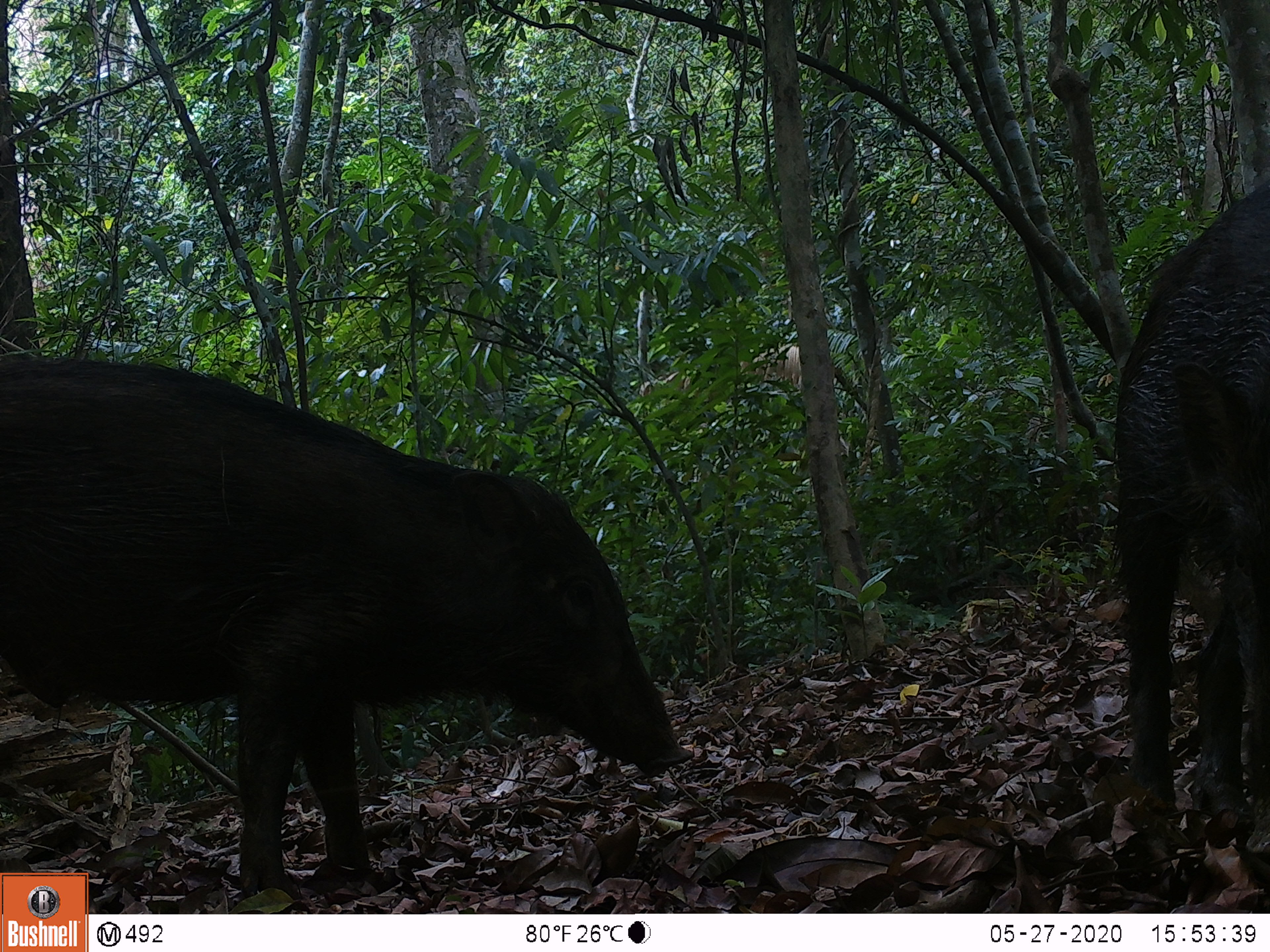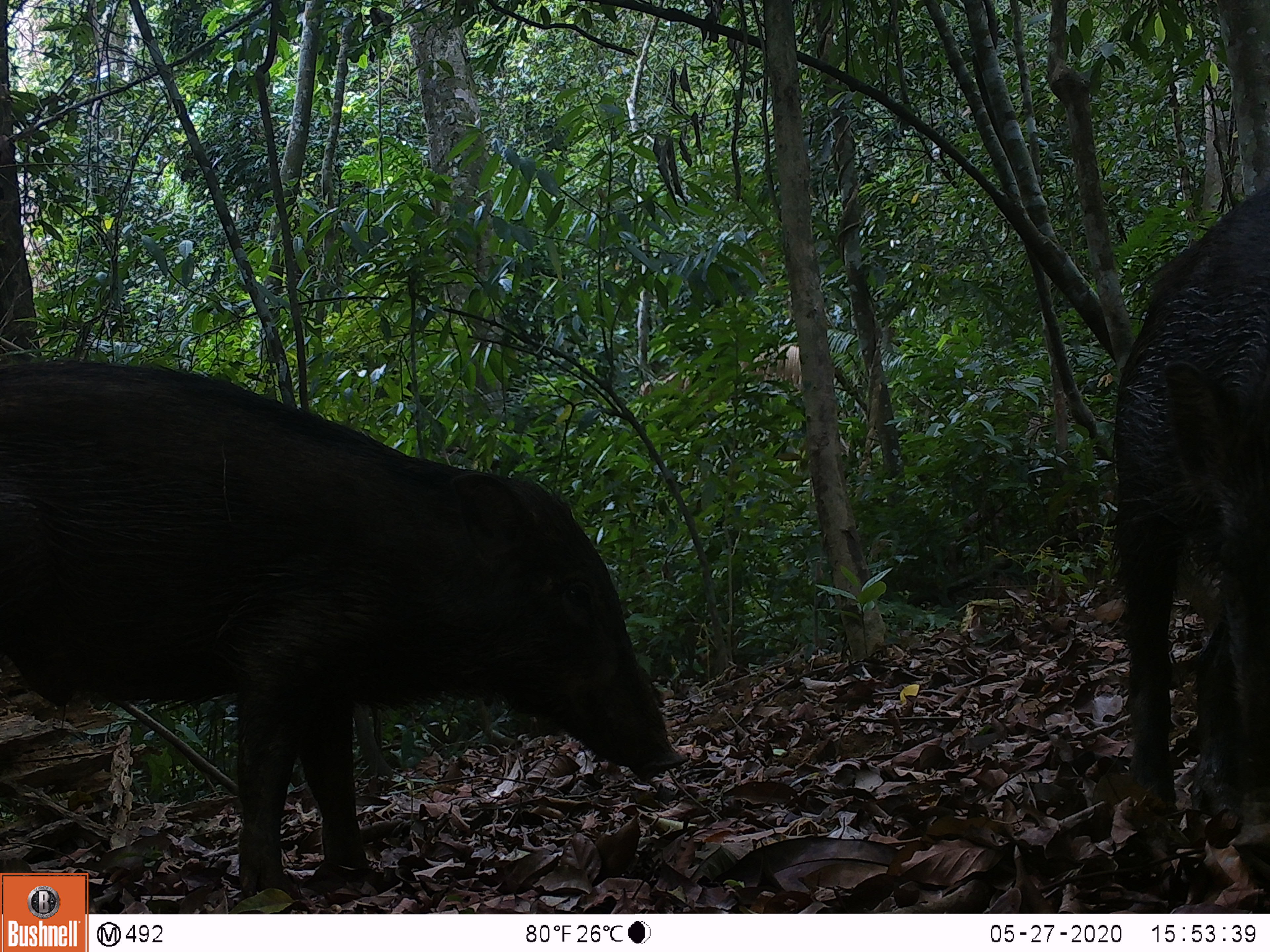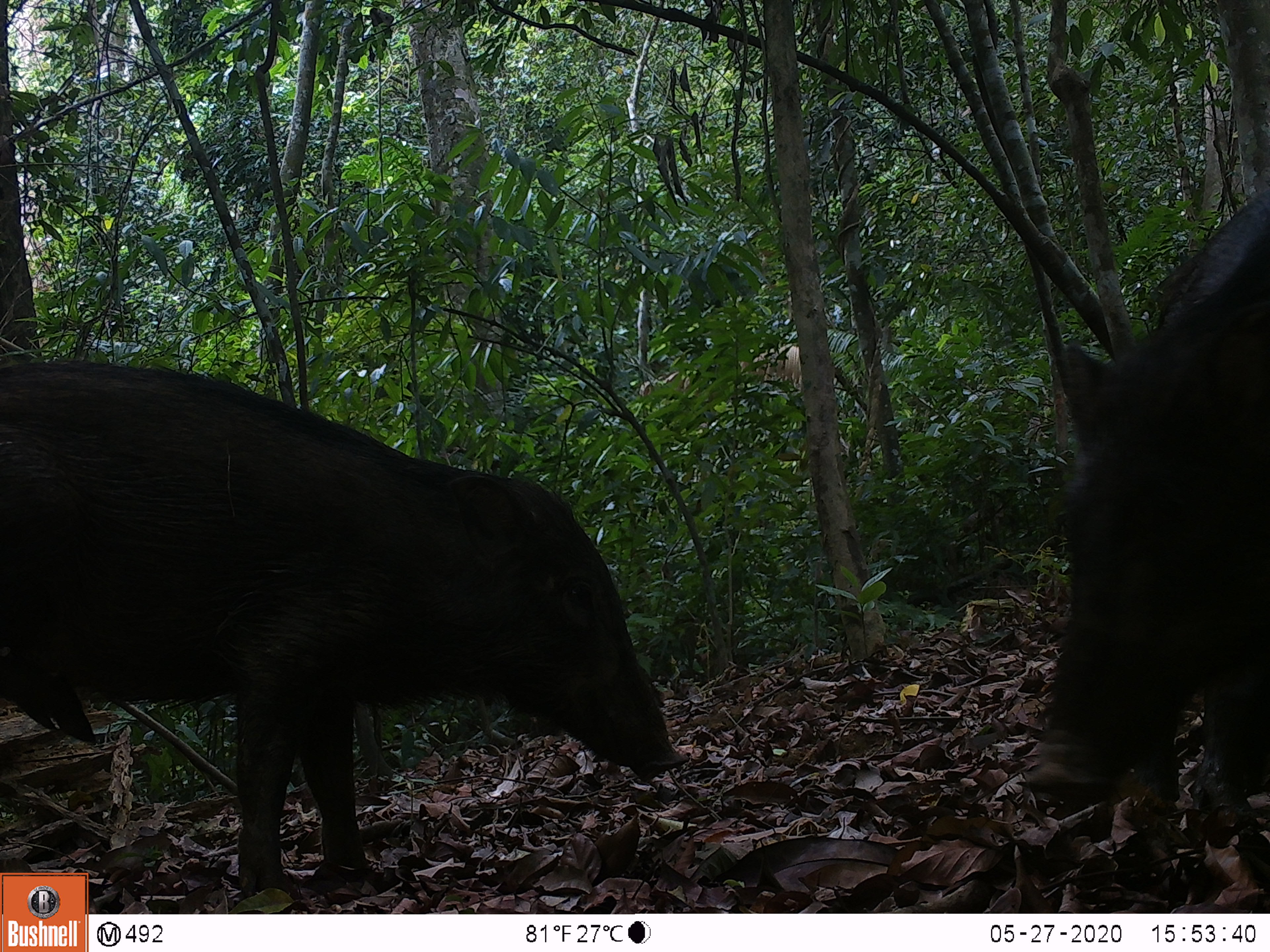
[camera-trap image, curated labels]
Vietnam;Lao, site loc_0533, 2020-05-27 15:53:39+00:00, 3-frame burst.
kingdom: Animalia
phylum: Chordata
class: Mammalia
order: Artiodactyla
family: Suidae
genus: Sus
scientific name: Sus scrofa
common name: eurasian wild pig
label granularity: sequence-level